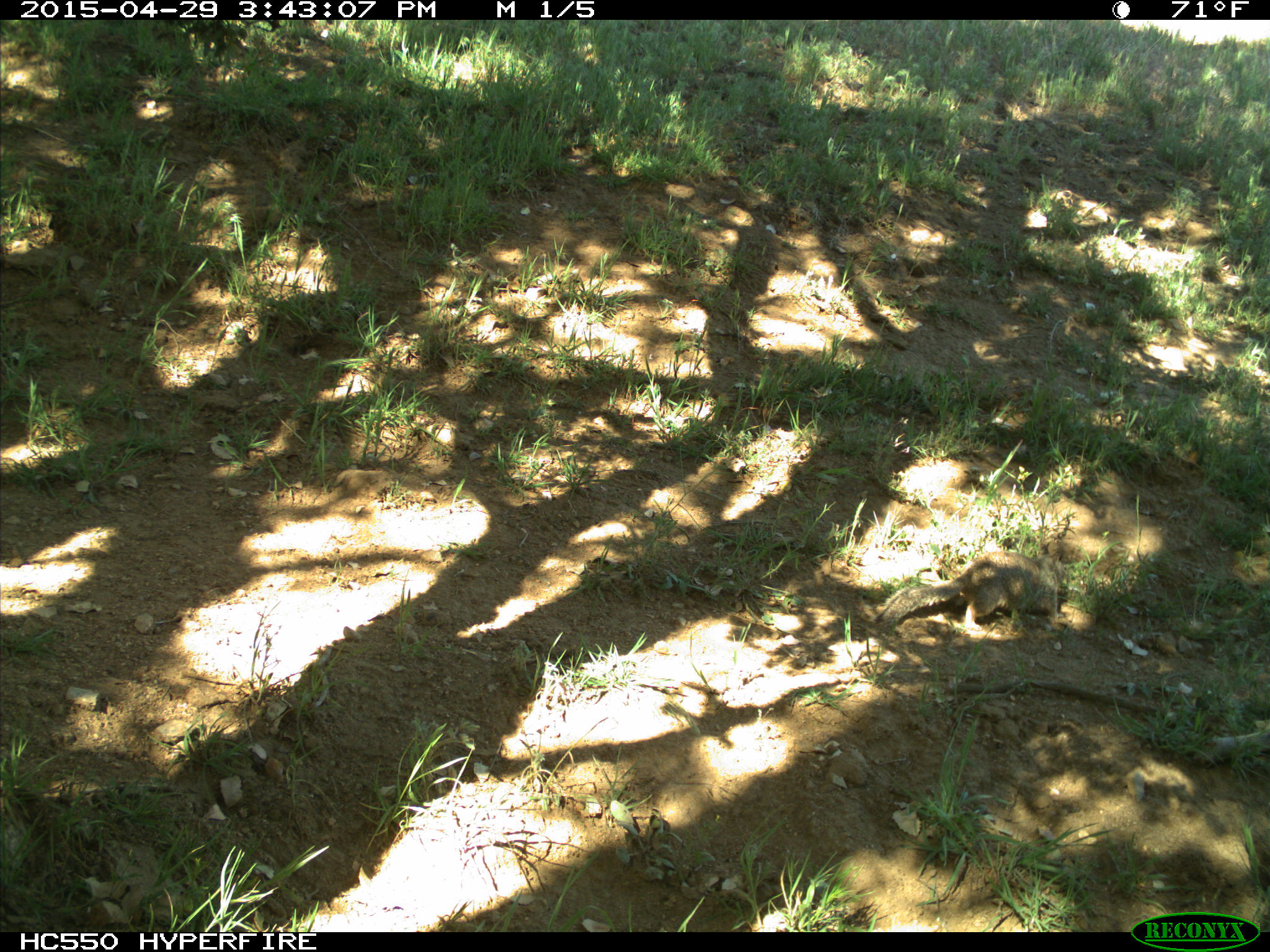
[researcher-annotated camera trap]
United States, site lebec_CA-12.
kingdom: Animalia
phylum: Chordata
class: Mammalia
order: Rodentia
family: Sciuridae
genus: Otospermophilus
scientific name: Otospermophilus beecheyi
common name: california ground squirrel